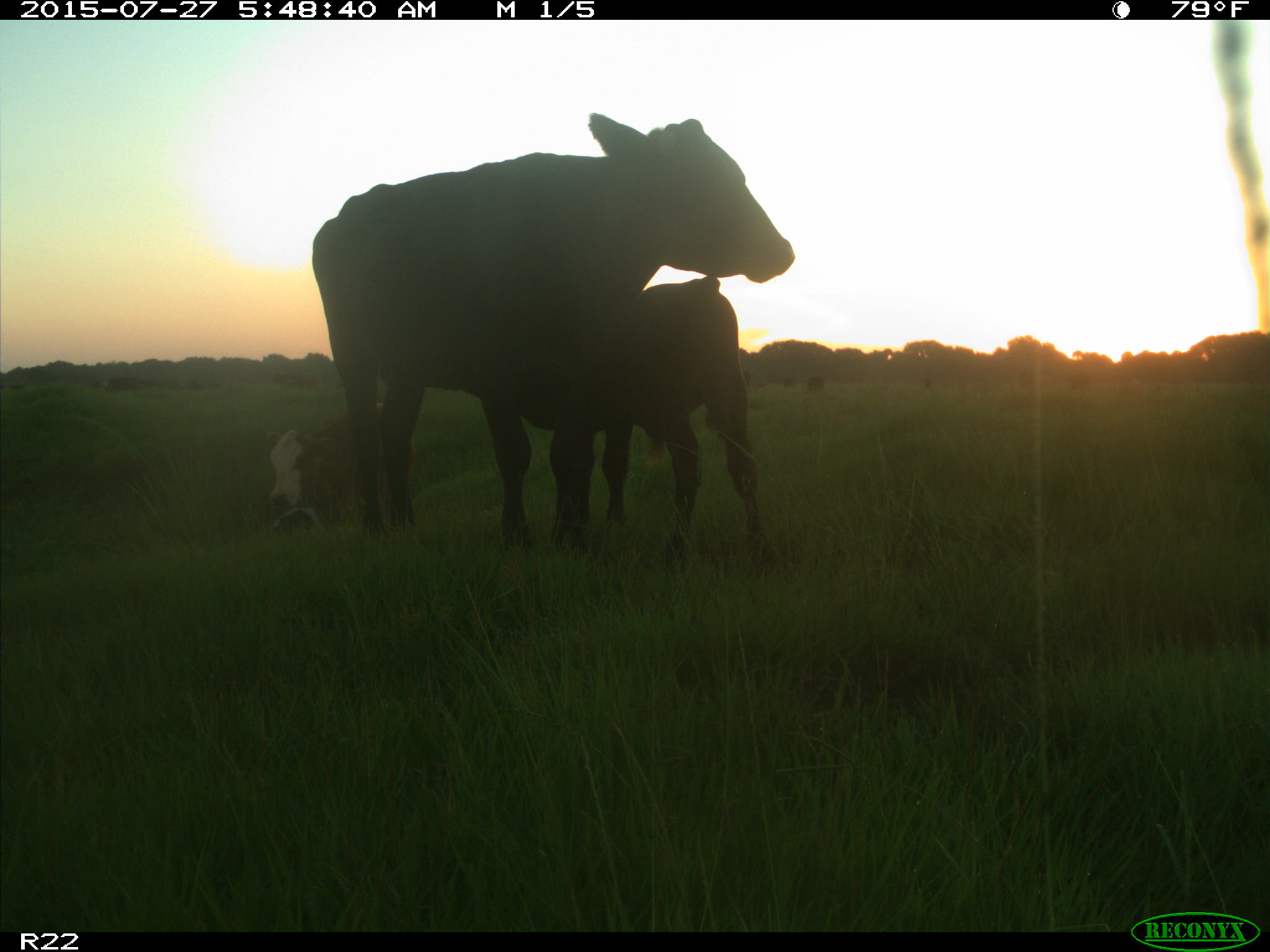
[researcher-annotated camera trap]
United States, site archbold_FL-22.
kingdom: Animalia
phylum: Chordata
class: Mammalia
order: Artiodactyla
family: Bovidae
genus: Bos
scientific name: Bos taurus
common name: domestic cow